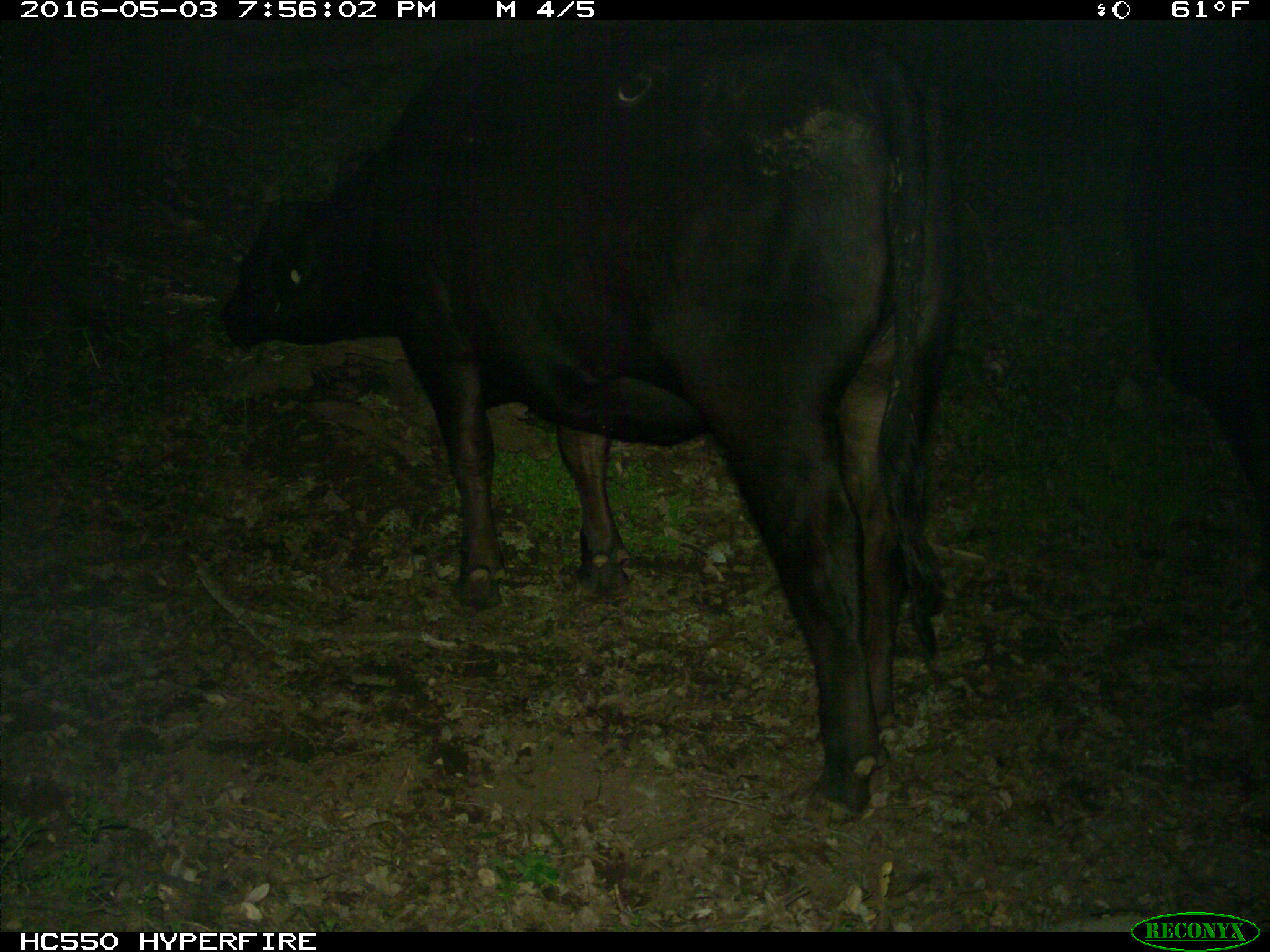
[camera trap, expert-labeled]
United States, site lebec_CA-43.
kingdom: Animalia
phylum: Chordata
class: Mammalia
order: Artiodactyla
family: Bovidae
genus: Bos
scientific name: Bos taurus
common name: domestic cow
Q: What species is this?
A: Bos taurus (domestic cow).